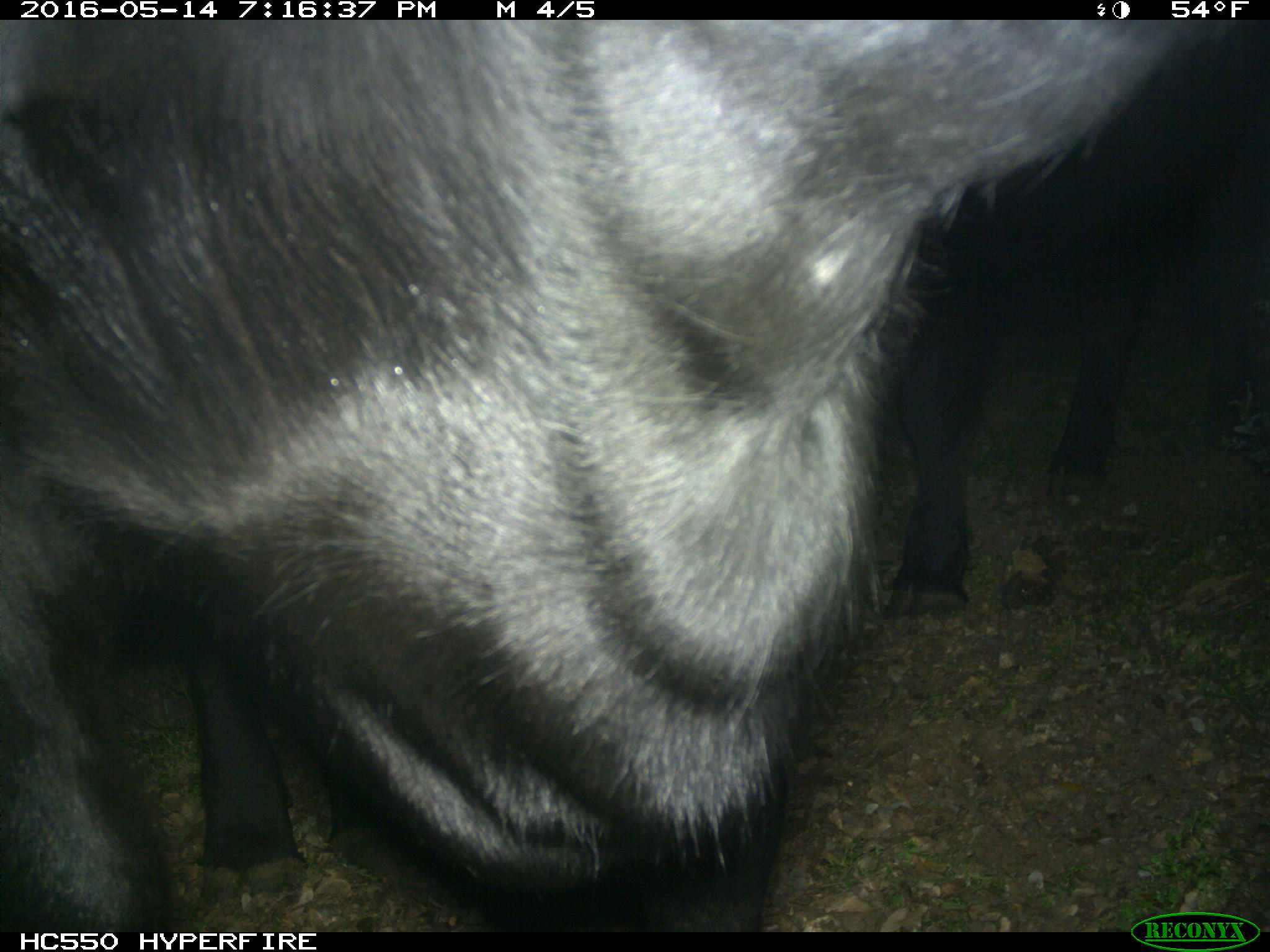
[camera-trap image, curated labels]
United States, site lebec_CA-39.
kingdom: Animalia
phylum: Chordata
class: Mammalia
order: Artiodactyla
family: Bovidae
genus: Bos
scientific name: Bos taurus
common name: domestic cow